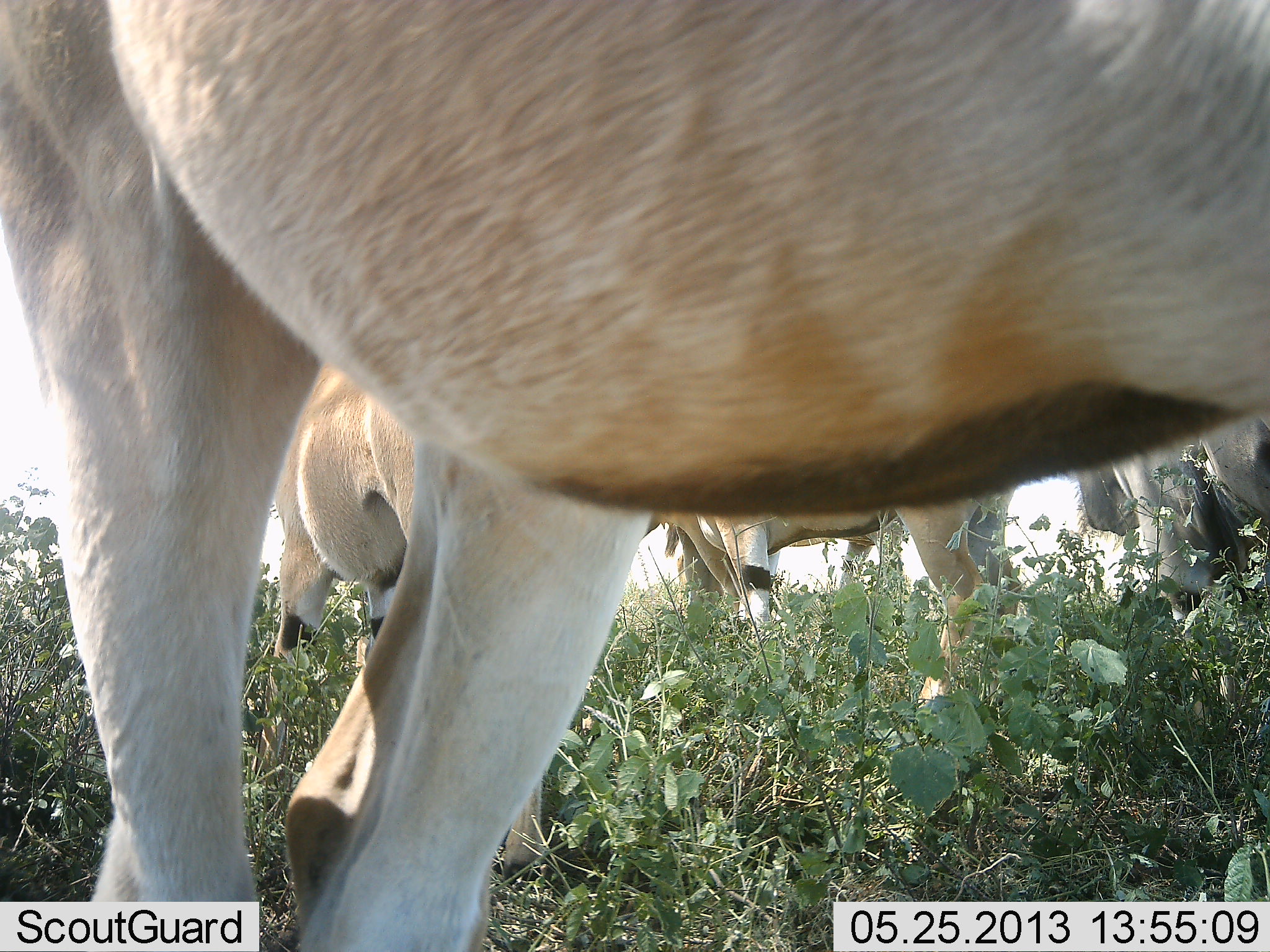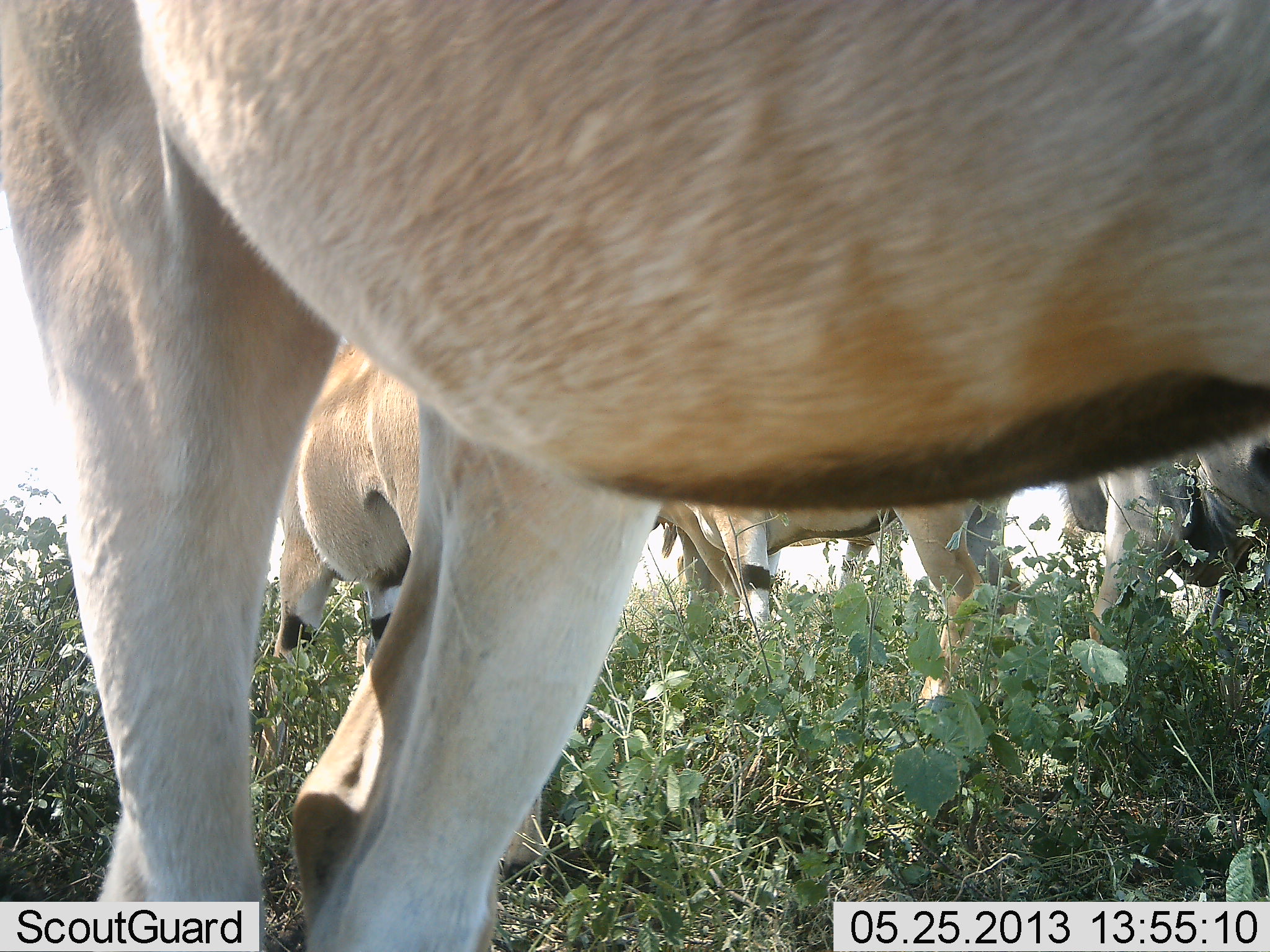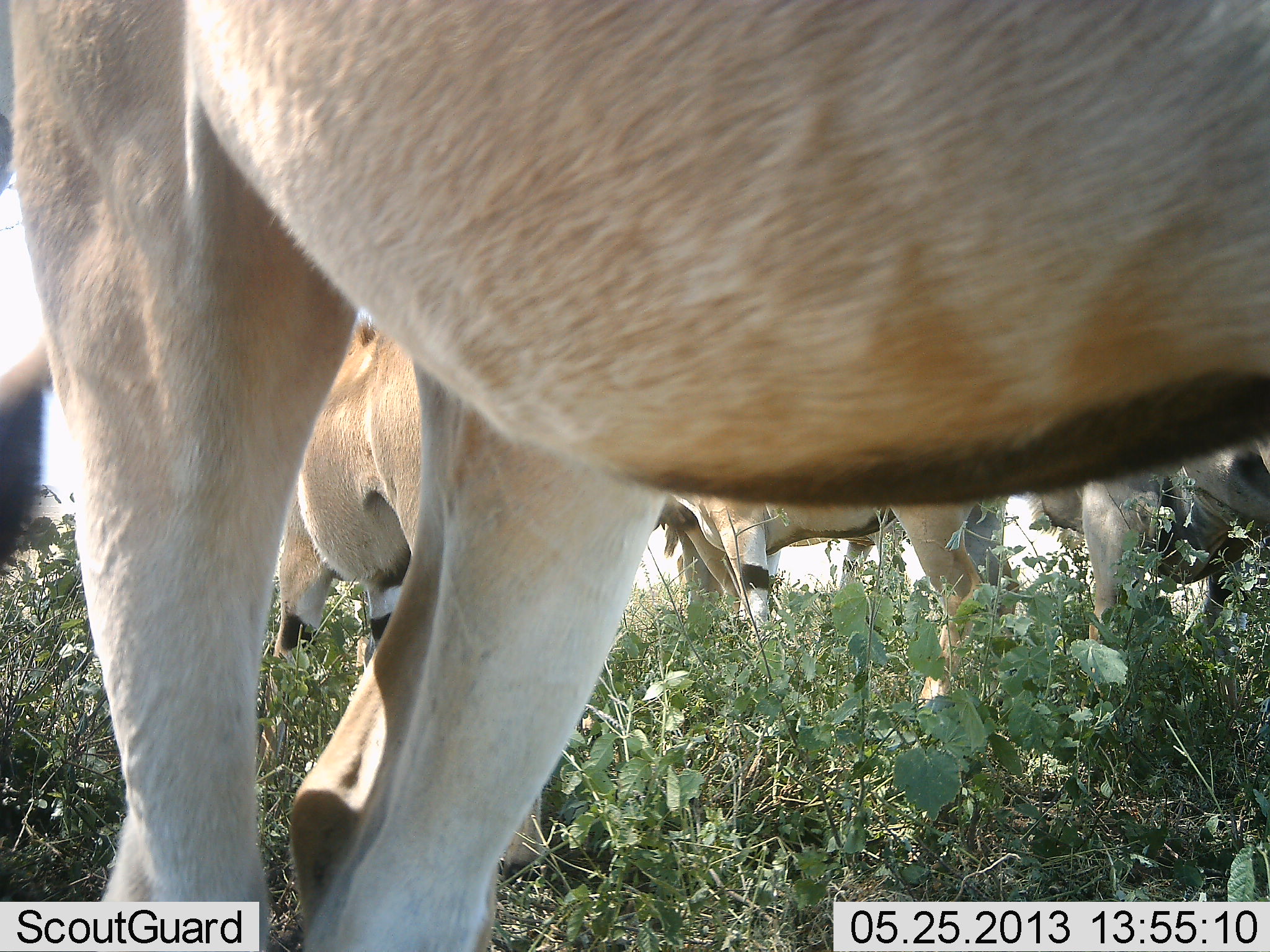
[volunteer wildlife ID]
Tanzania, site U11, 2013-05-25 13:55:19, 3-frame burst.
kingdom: Animalia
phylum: Chordata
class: Mammalia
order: Artiodactyla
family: Bovidae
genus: Tragelaphus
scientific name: Tragelaphus oryx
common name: eland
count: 5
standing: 82%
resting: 6%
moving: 12%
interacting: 0%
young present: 0%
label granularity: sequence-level